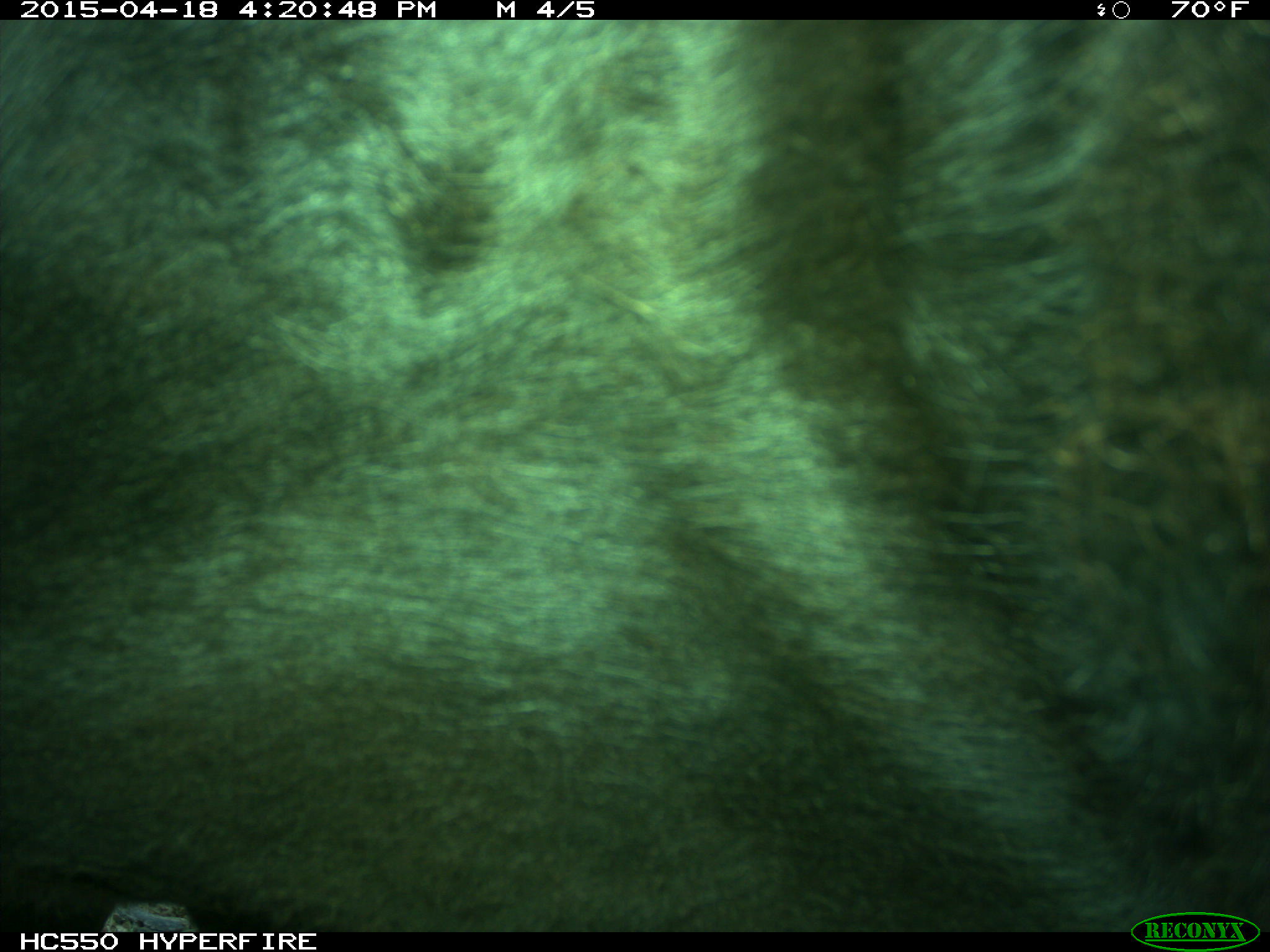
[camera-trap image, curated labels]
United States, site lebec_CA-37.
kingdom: Animalia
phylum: Chordata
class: Mammalia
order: Artiodactyla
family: Bovidae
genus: Bos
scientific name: Bos taurus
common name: domestic cow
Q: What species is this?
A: Bos taurus (domestic cow).